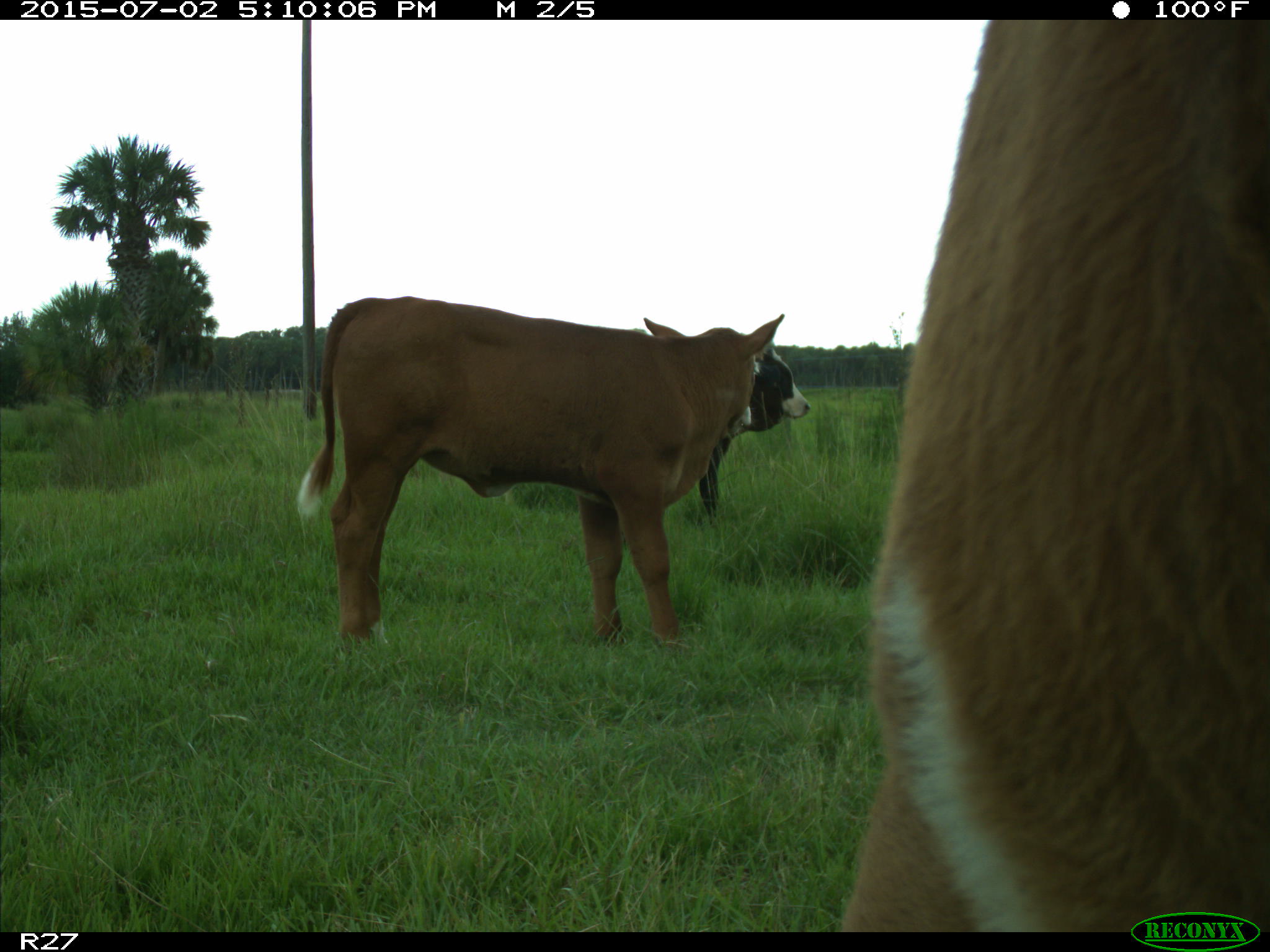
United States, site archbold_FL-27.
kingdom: Animalia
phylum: Chordata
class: Mammalia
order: Artiodactyla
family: Bovidae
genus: Bos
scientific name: Bos taurus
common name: domestic cow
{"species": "Bos taurus (domestic cow)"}